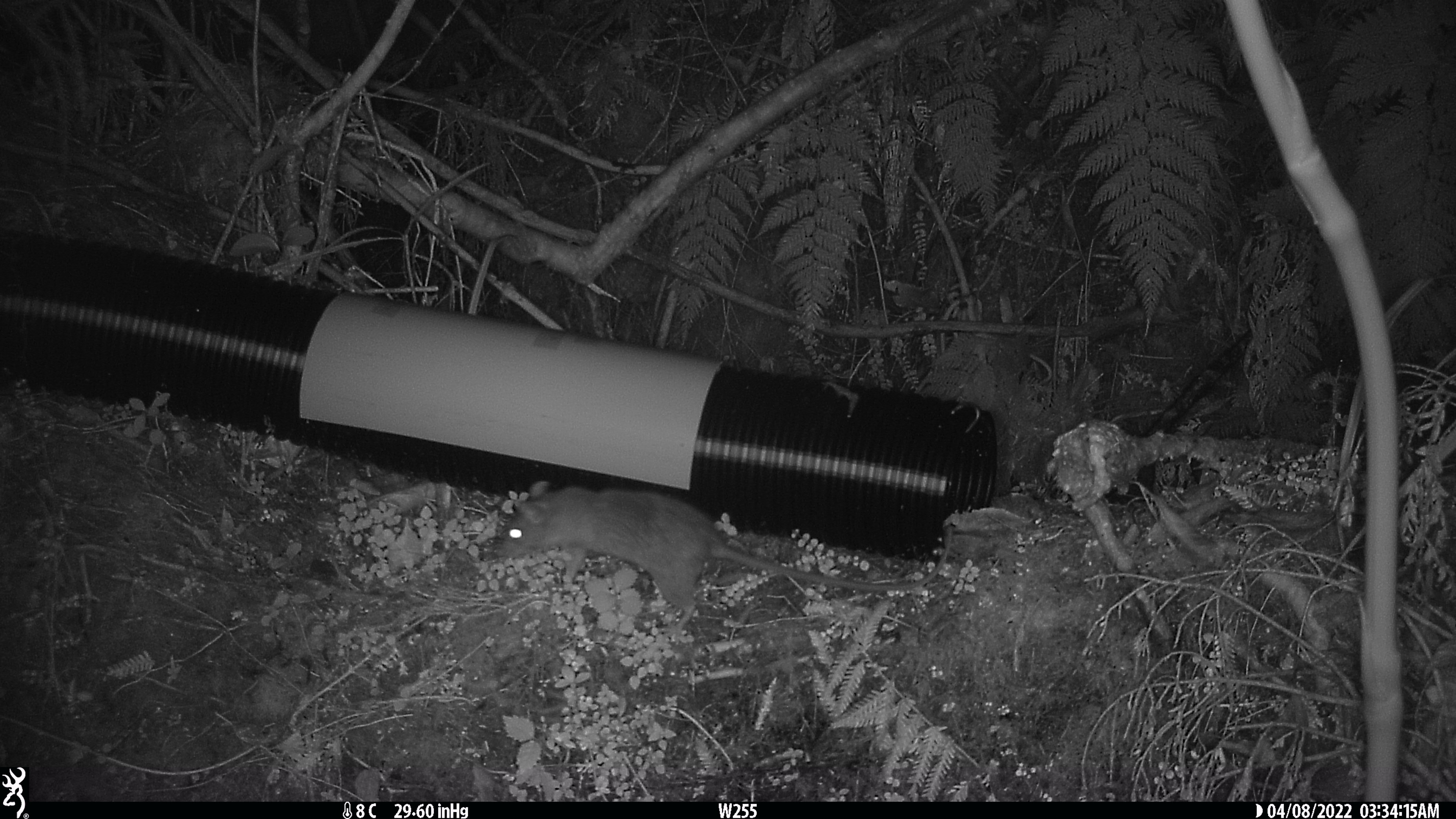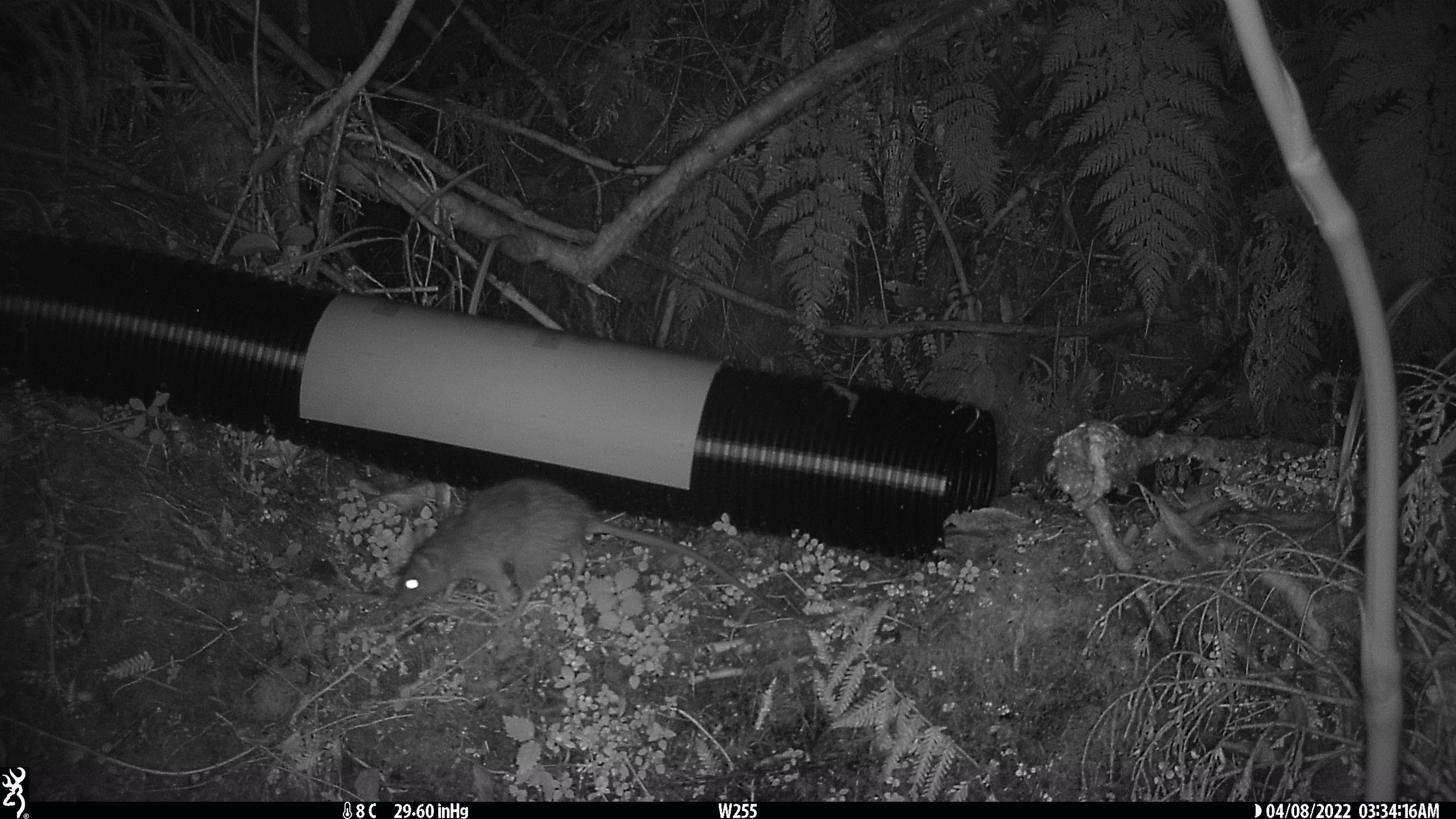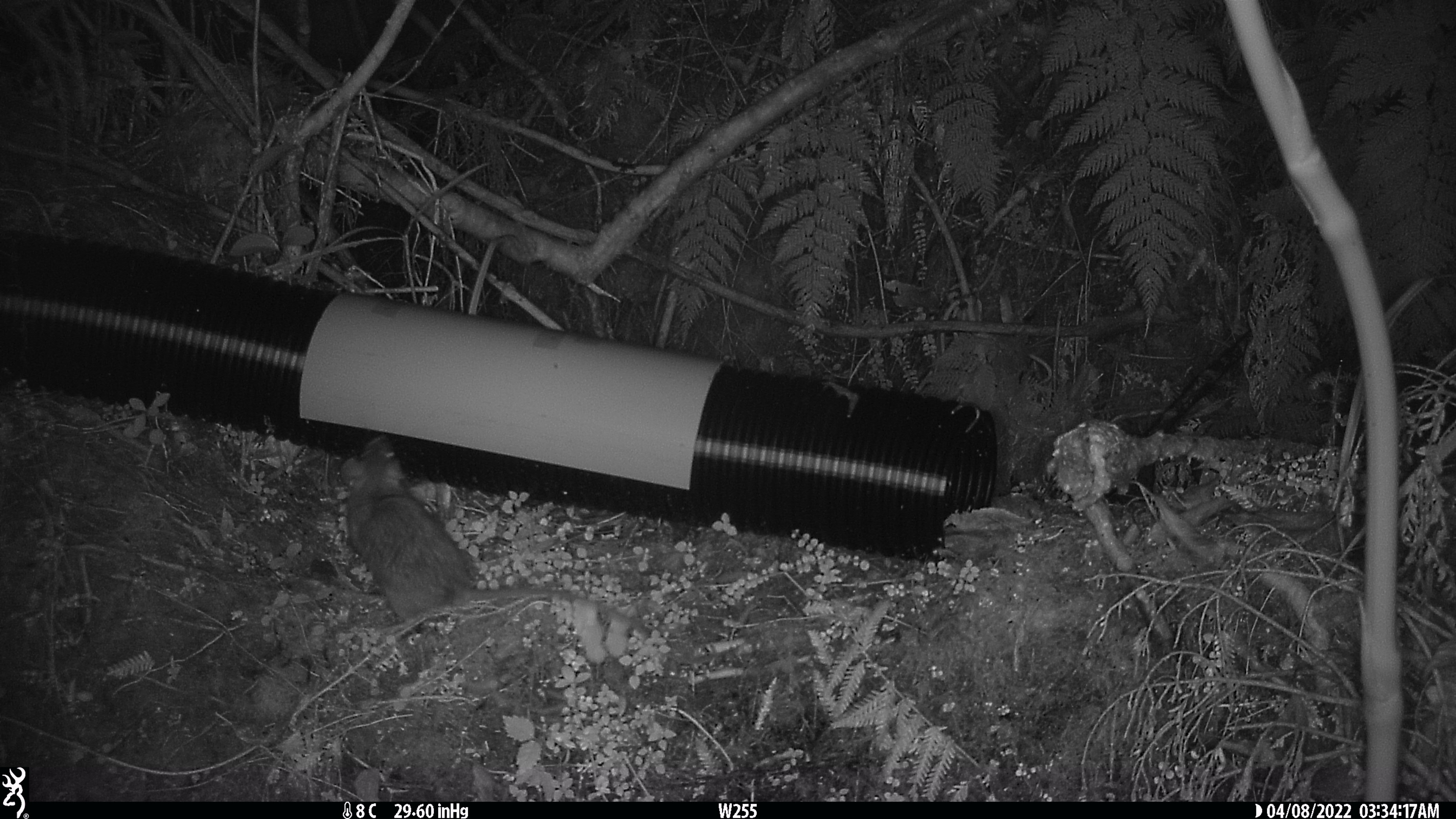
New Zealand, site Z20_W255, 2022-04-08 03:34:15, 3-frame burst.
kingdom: Animalia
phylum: Chordata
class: Mammalia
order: Rodentia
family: Muridae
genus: Rattus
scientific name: Rattus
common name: rat